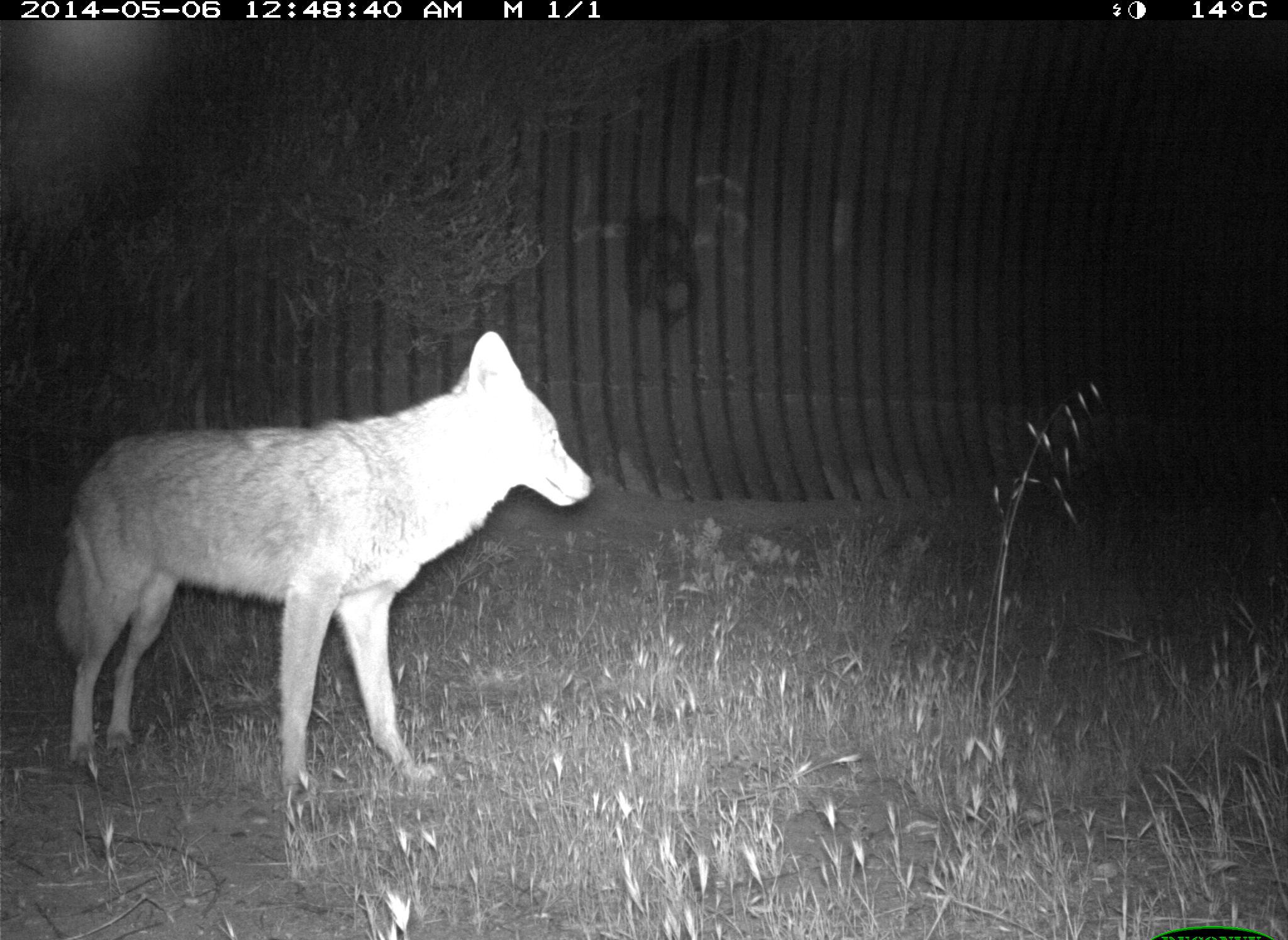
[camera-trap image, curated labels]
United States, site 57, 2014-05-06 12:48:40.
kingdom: Animalia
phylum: Chordata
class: Mammalia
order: Carnivora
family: Canidae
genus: Canis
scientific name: Canis latrans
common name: coyote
Coyote (Canis latrans).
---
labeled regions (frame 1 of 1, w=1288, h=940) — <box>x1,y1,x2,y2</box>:
coyote: <box>49,330,598,794</box>